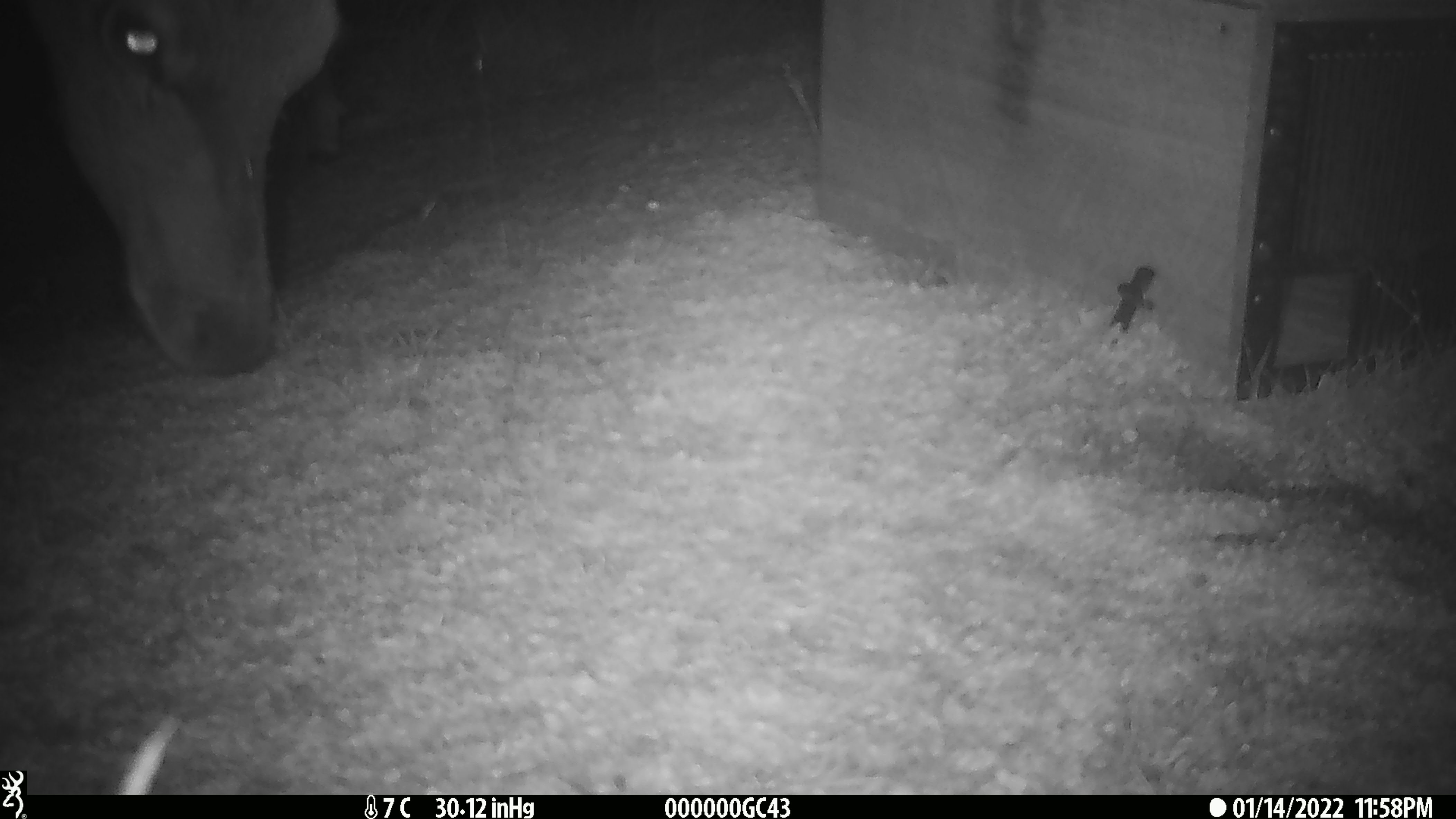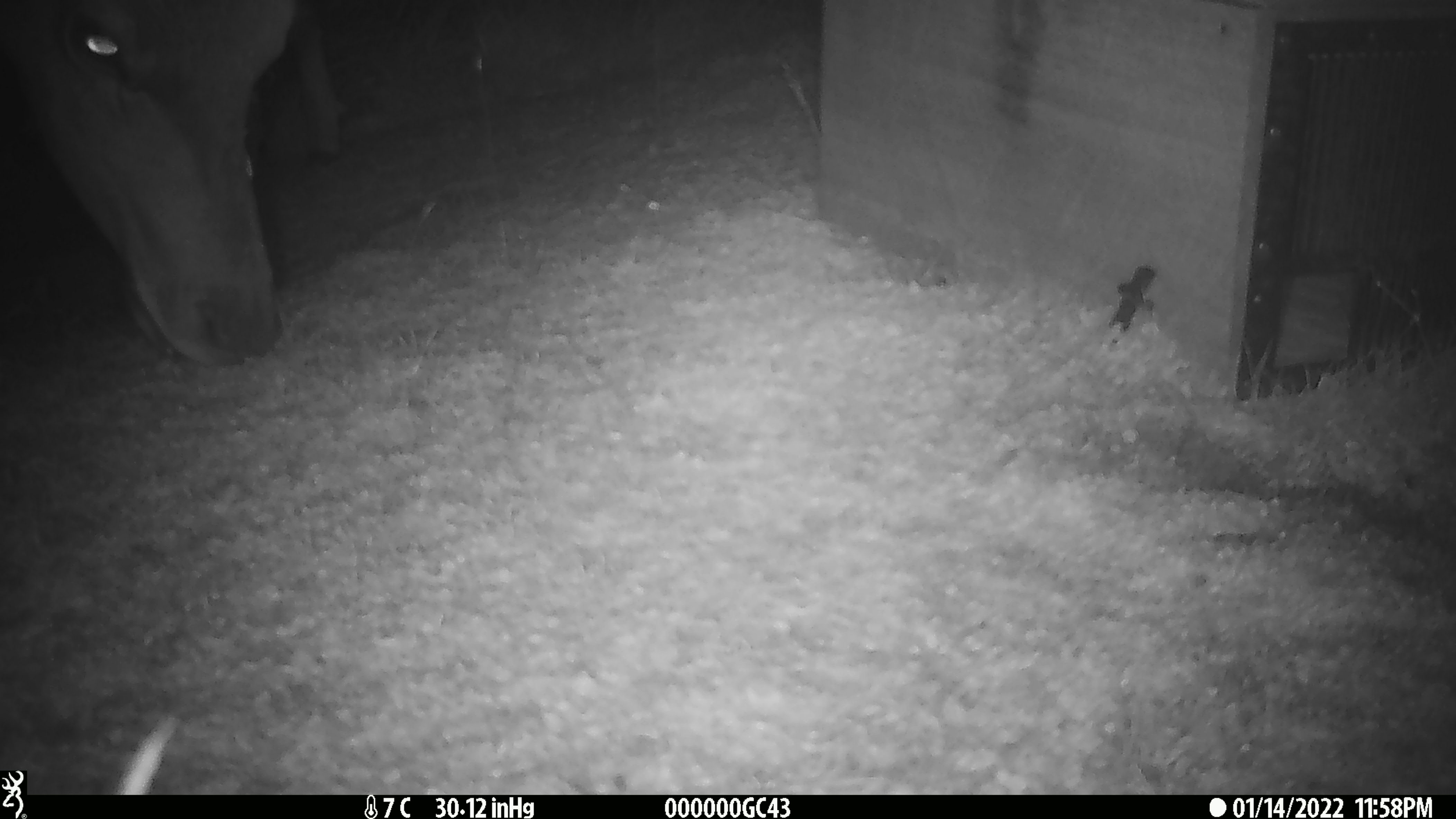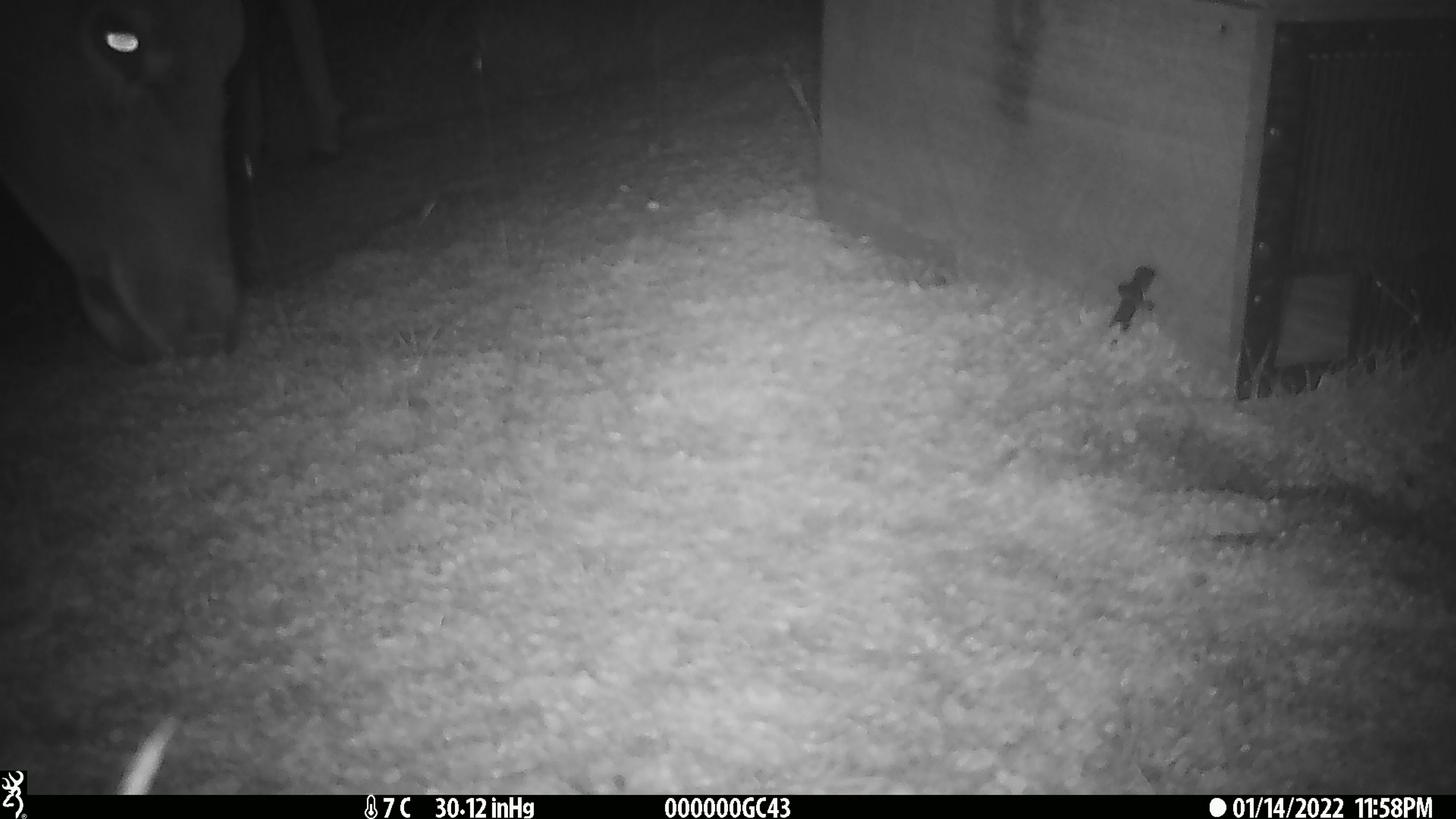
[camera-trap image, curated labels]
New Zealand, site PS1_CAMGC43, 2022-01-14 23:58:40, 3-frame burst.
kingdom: Animalia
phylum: Chordata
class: Mammalia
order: Artiodactyla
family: Cervidae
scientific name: Cervidae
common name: deer